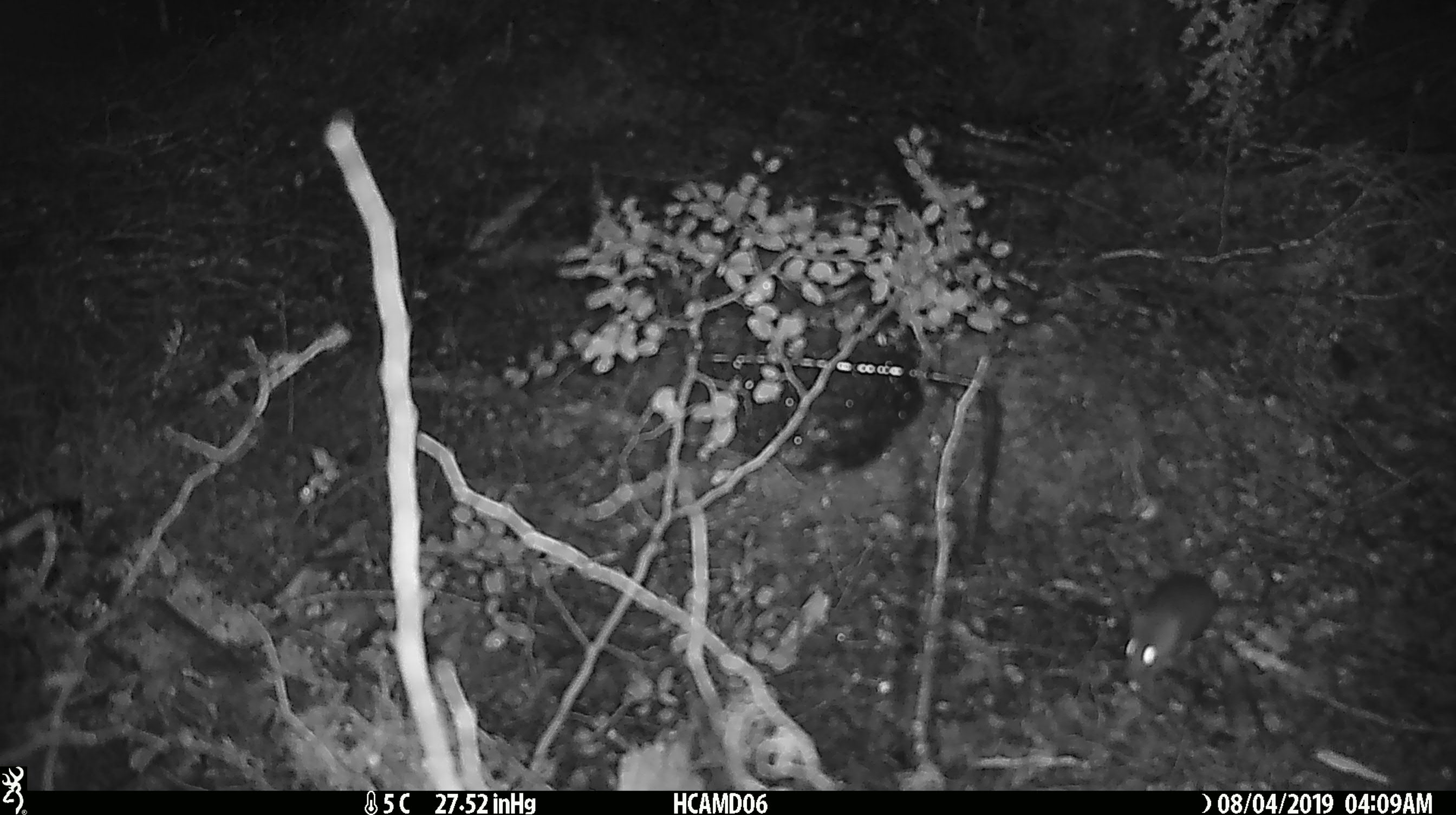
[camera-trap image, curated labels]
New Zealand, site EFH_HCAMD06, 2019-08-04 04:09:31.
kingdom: Animalia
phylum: Chordata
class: Mammalia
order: Rodentia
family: Muridae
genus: Mus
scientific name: Mus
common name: mouse